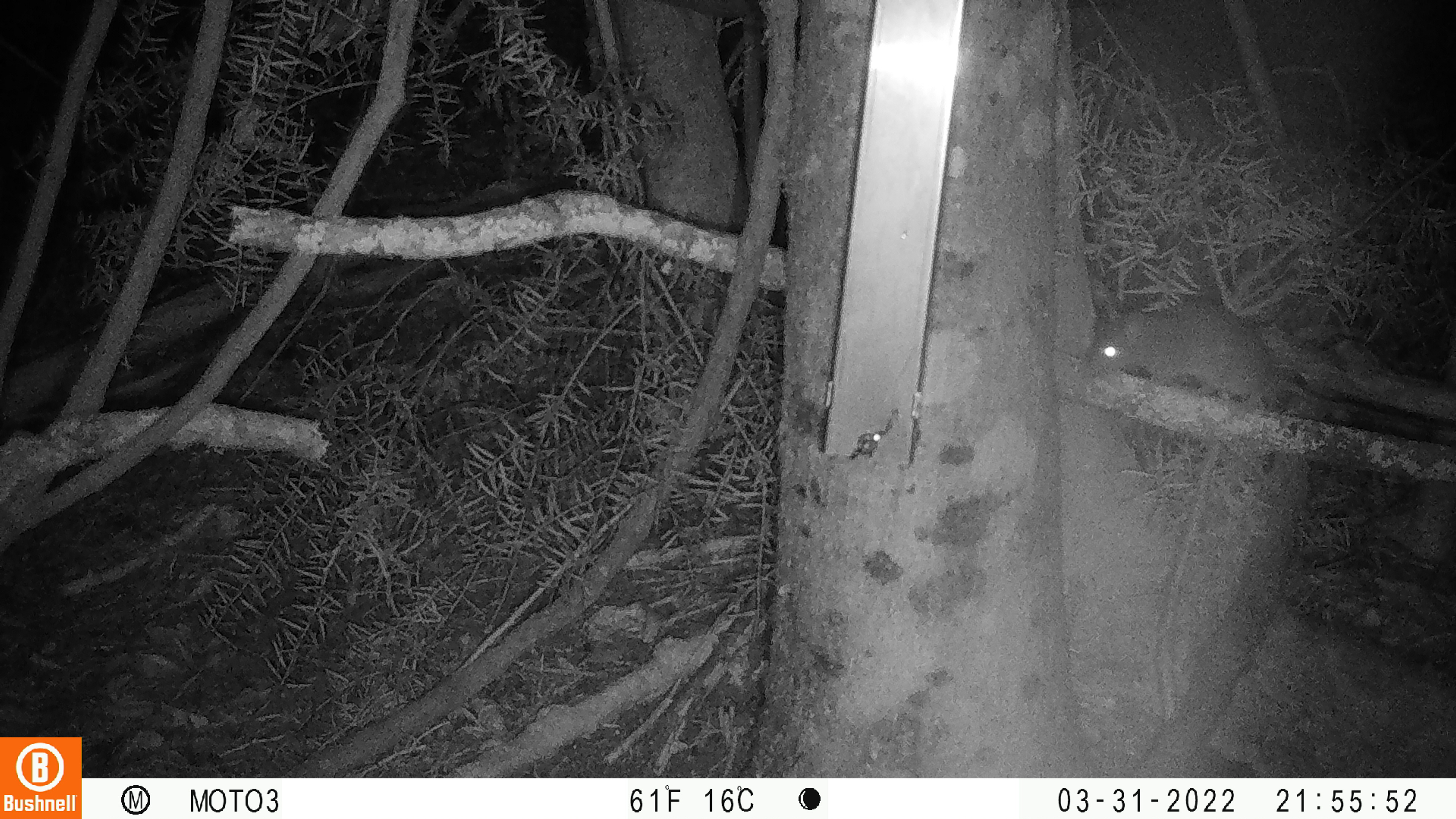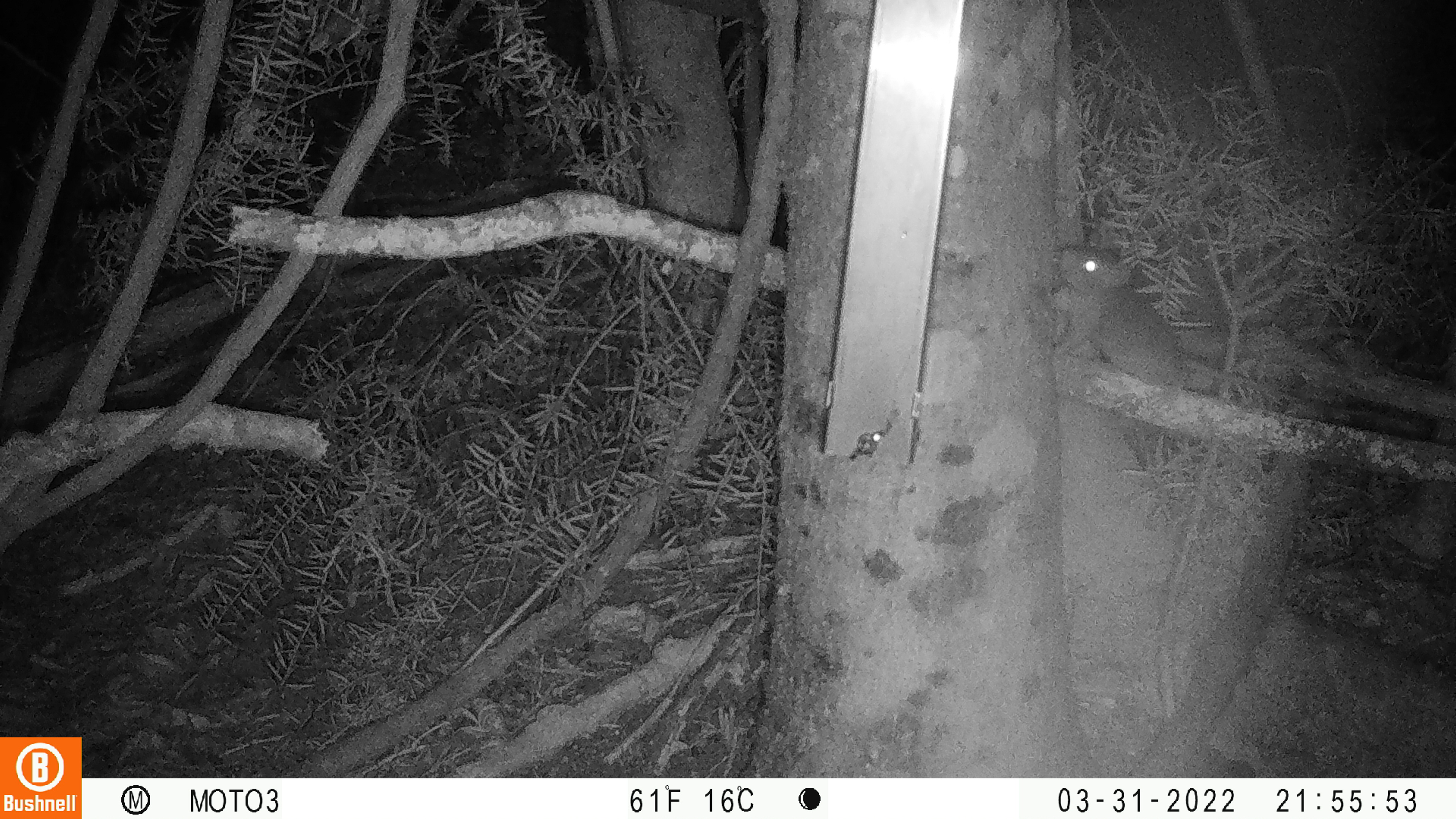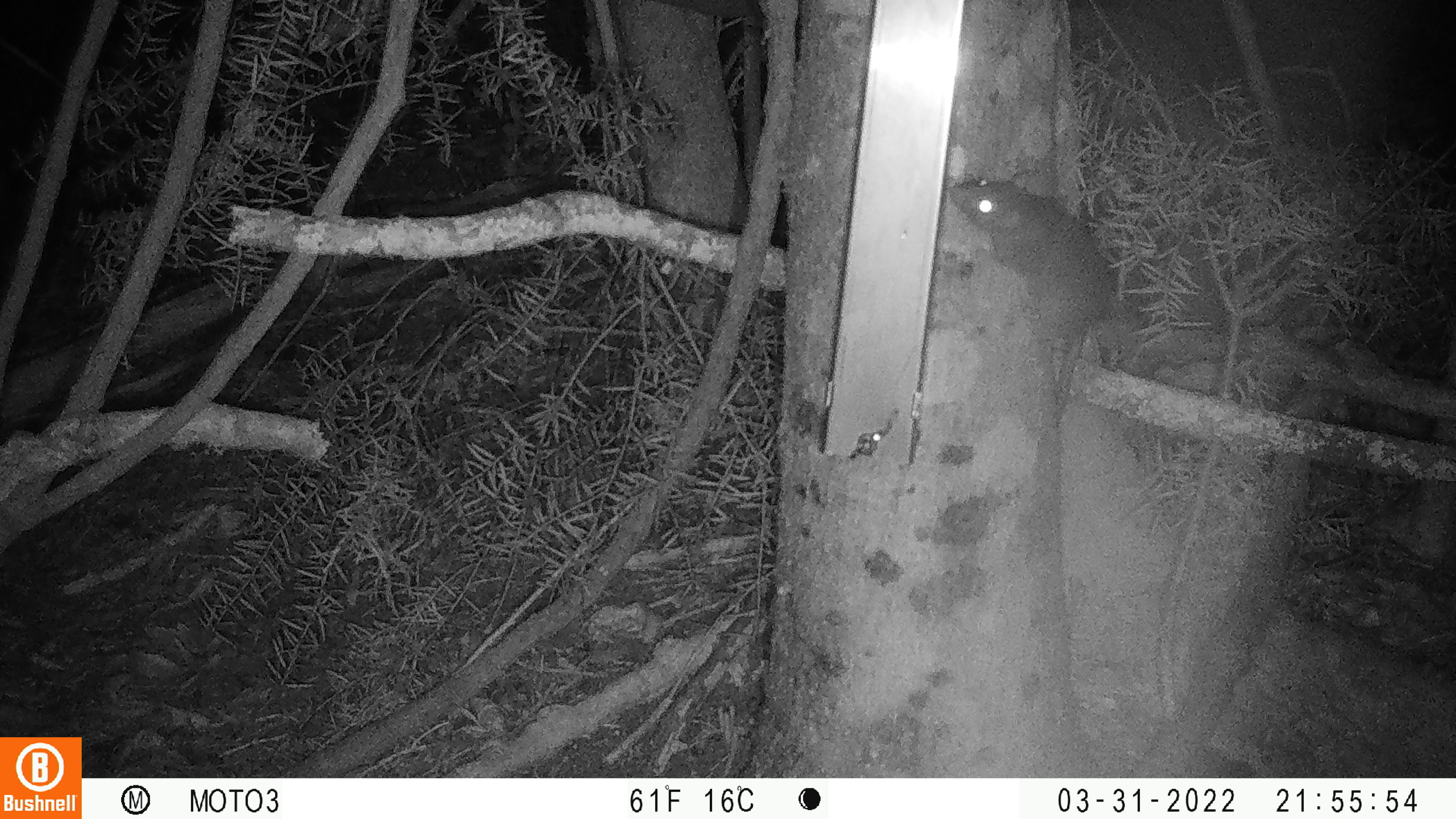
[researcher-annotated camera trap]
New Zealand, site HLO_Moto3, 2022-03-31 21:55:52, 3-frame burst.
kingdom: Animalia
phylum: Chordata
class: Mammalia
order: Rodentia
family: Muridae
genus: Rattus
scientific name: Rattus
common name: rat